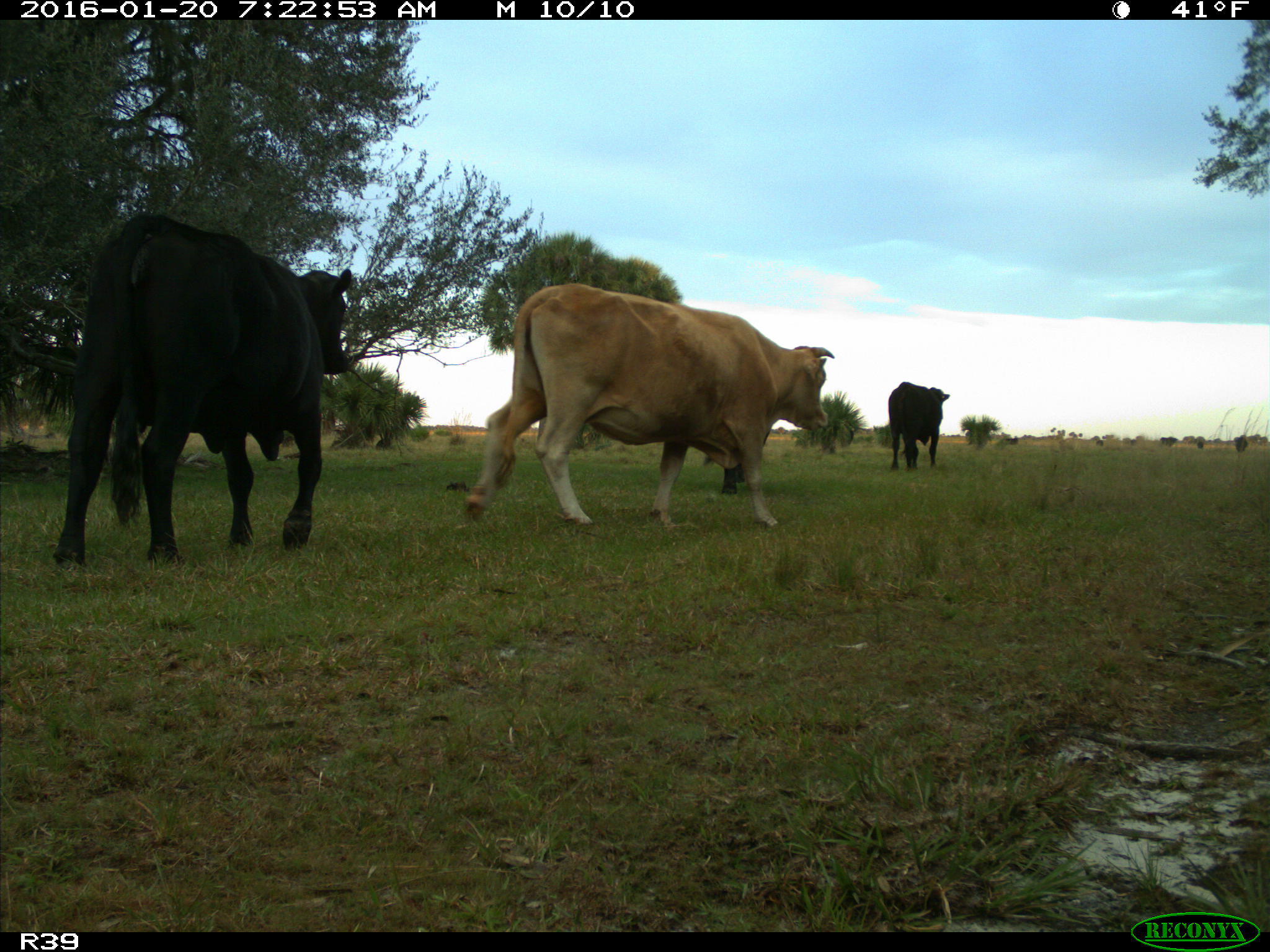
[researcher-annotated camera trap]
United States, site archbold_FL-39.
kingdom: Animalia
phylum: Chordata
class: Mammalia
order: Artiodactyla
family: Bovidae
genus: Bos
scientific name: Bos taurus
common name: domestic cow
Bos taurus (domestic cow).